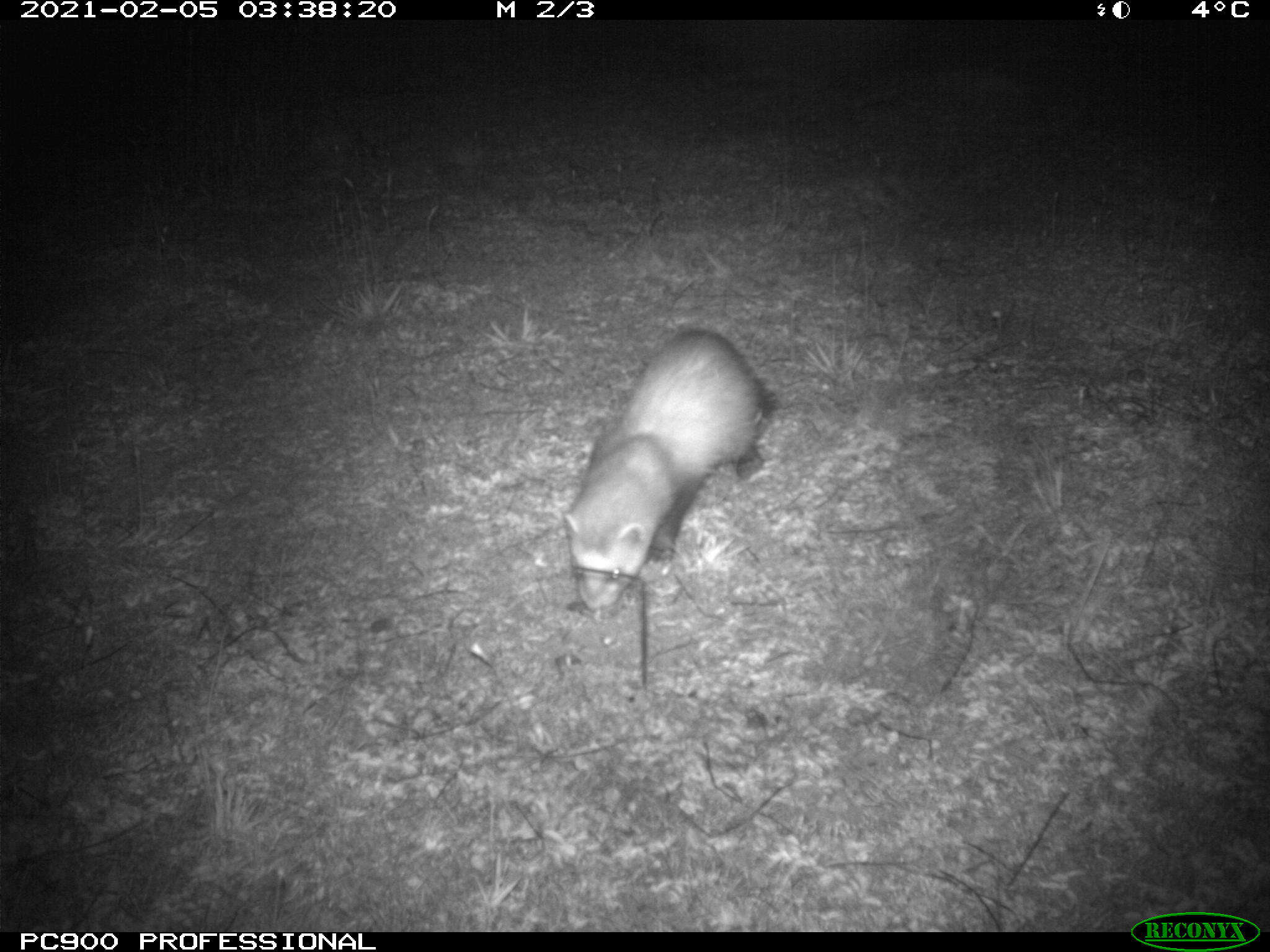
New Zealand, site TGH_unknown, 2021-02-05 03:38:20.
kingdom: Animalia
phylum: Chordata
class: Mammalia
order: Carnivora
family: Mustelidae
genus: Mustela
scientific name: Mustela furo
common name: ferret